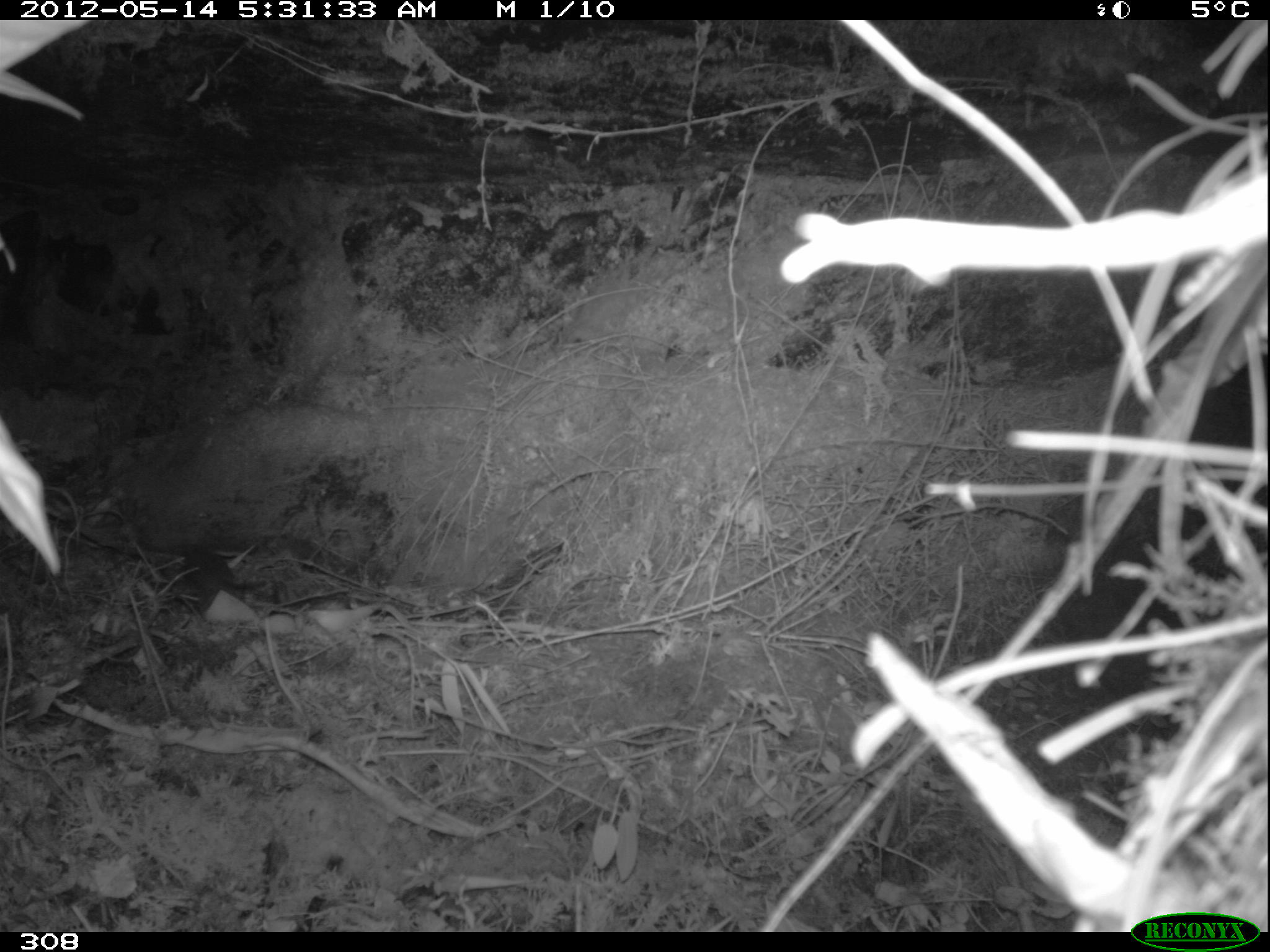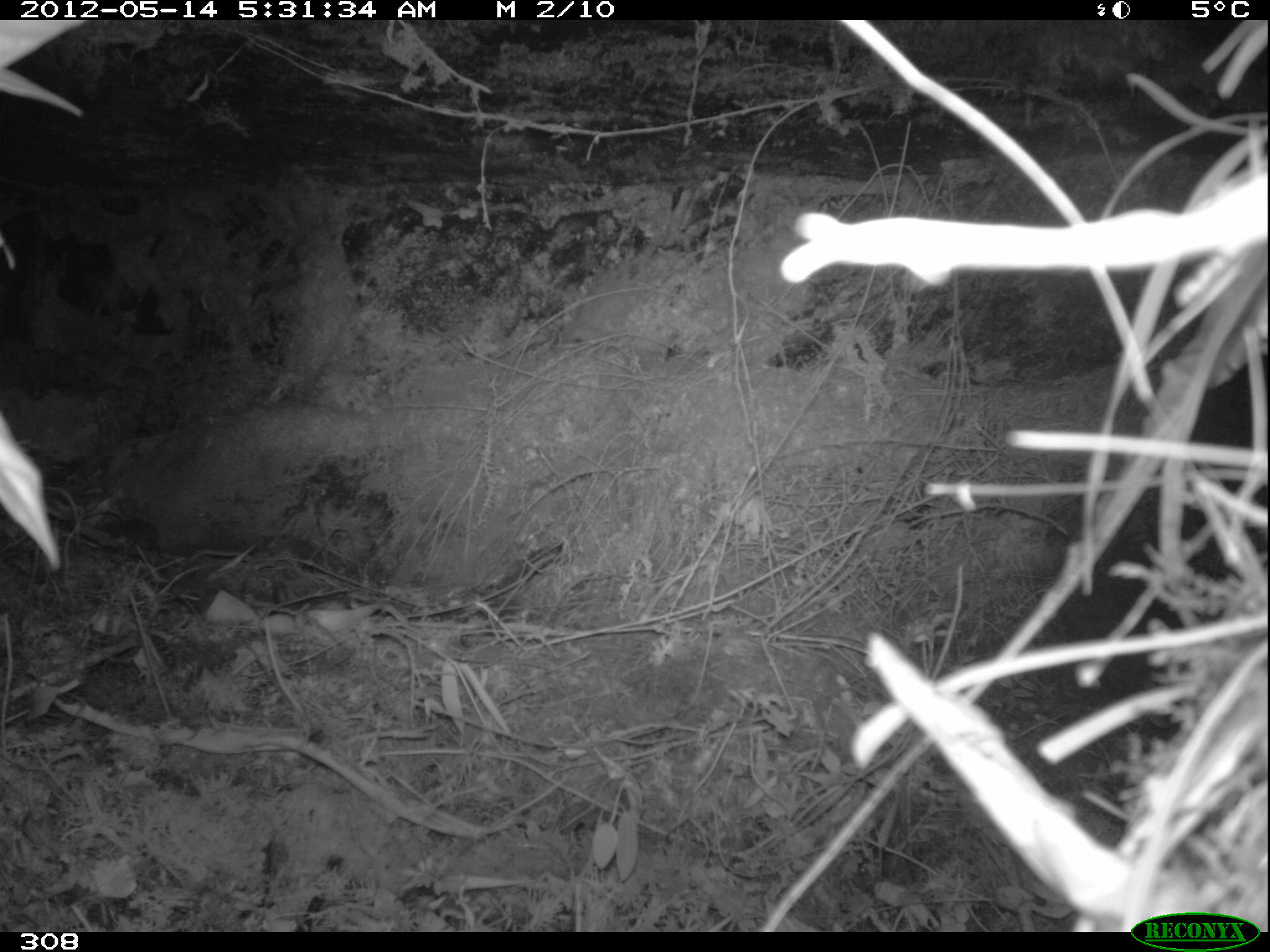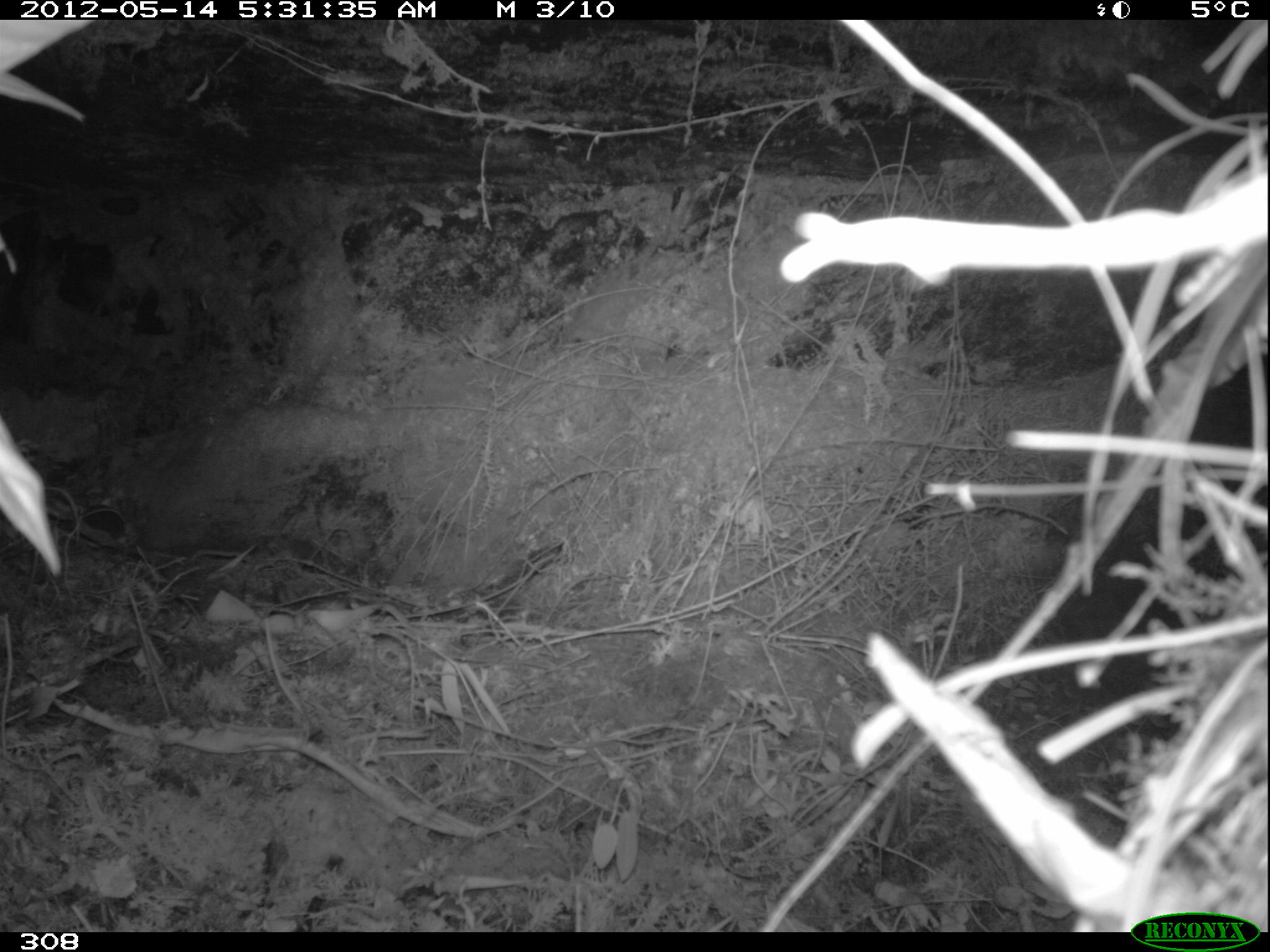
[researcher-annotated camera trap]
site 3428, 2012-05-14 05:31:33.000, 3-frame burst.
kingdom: Animalia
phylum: Chordata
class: Mammalia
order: Rodentia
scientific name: Rodentia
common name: rodents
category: unknown rodent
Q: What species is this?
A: Unknown rodent (rodents) (Rodentia).